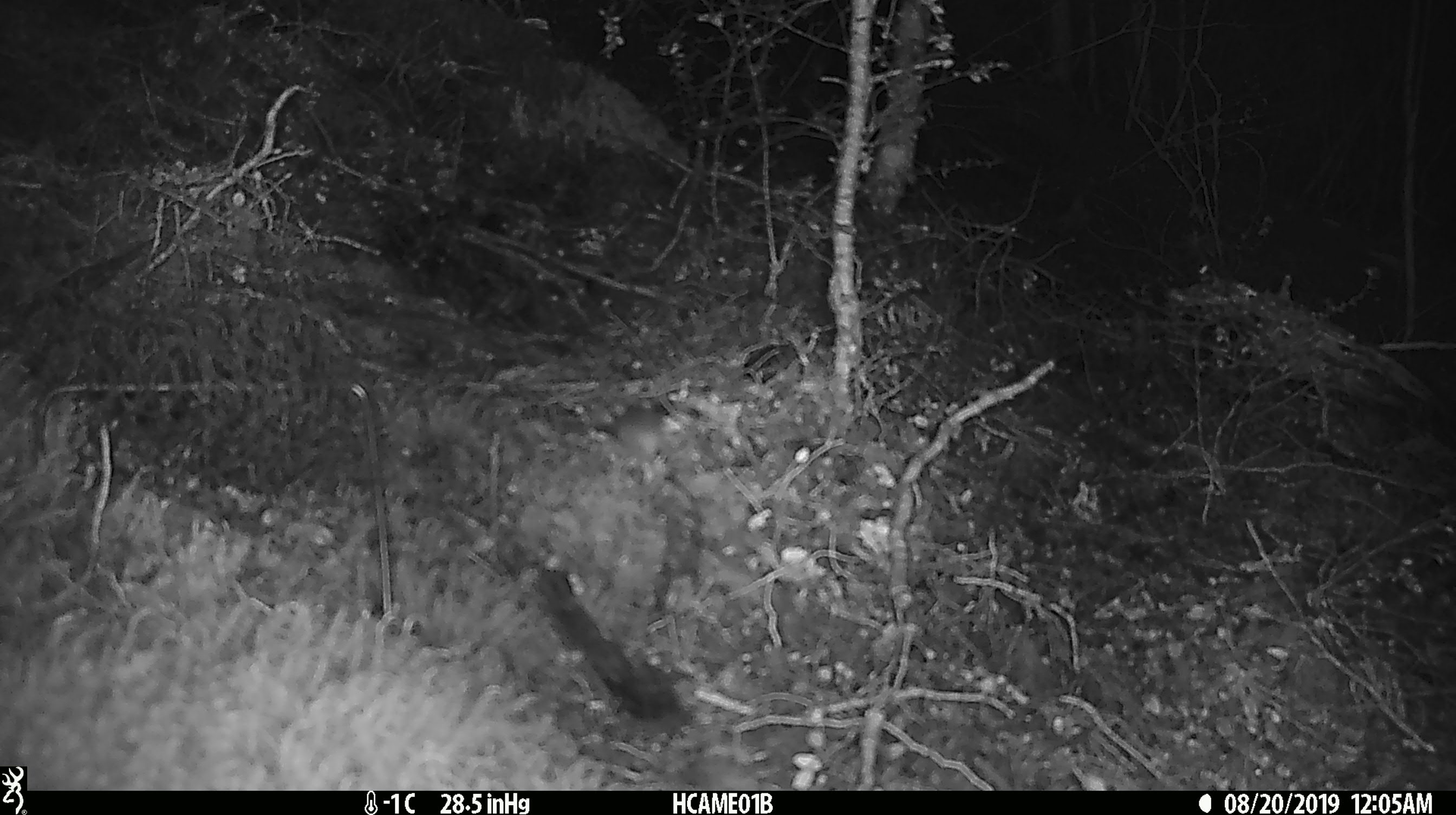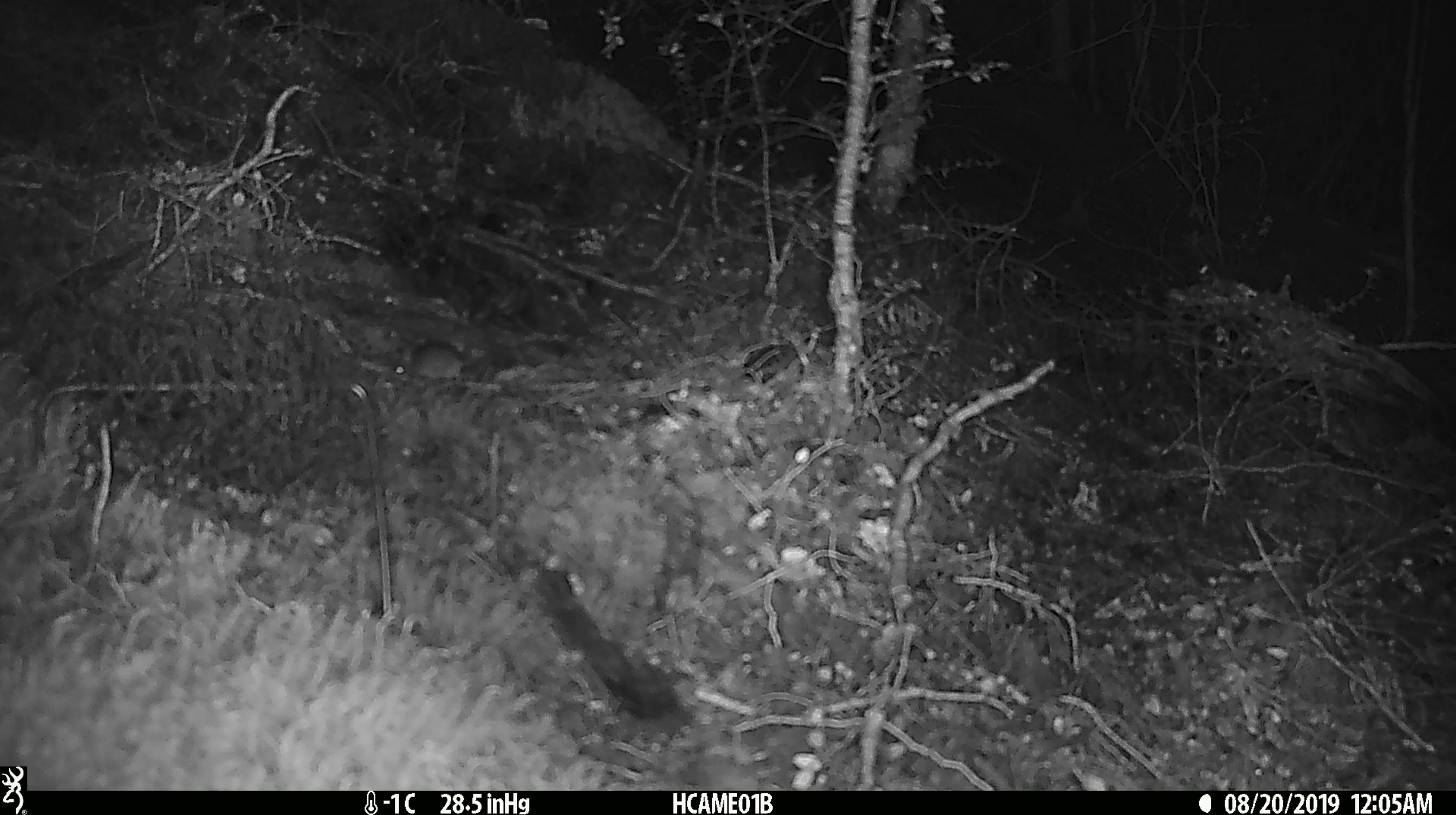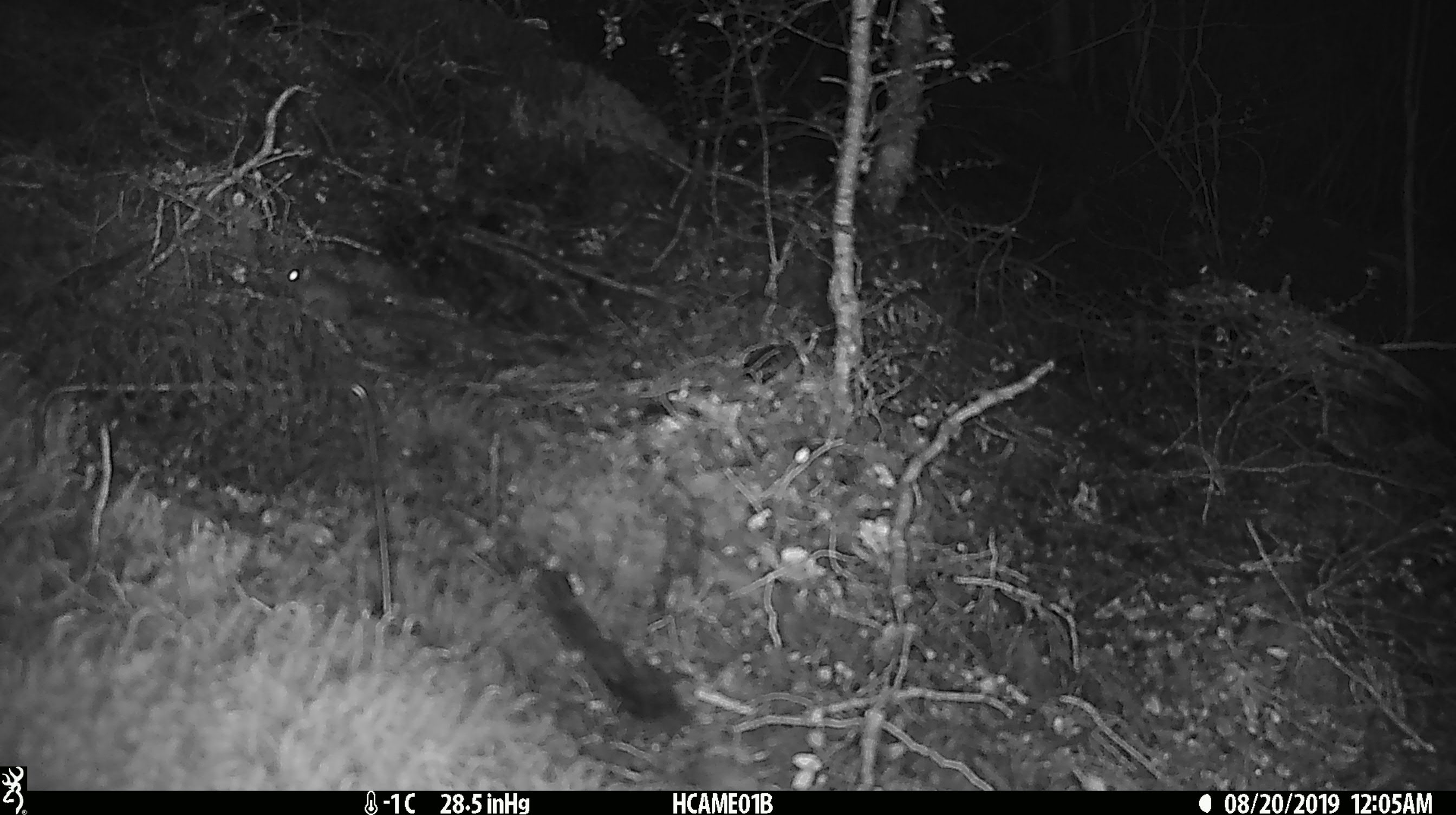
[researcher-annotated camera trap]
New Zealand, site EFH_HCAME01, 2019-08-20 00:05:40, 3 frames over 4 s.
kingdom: Animalia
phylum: Chordata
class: Mammalia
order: Rodentia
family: Muridae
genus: Mus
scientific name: Mus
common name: mouse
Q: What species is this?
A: Mouse (Mus).